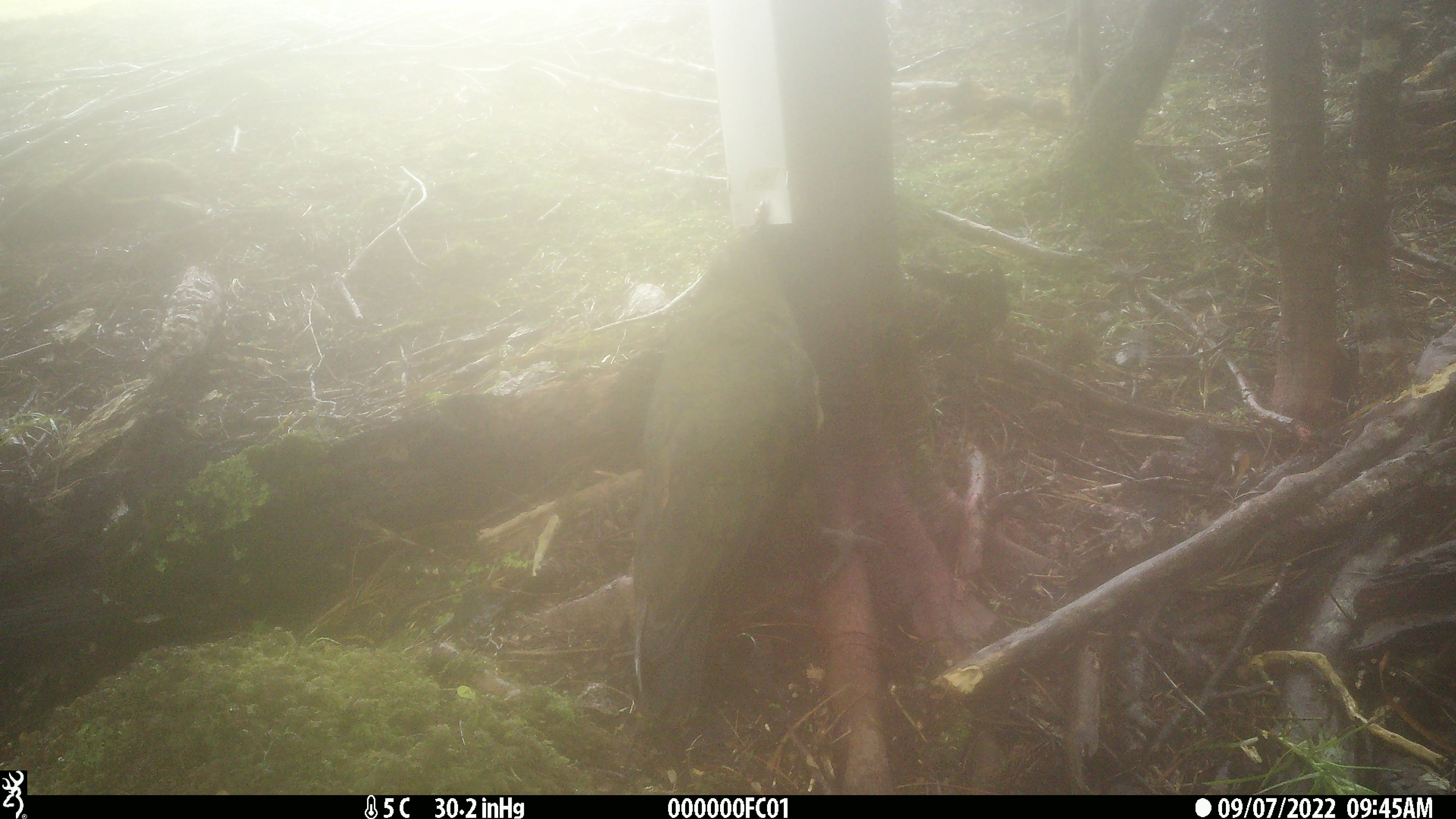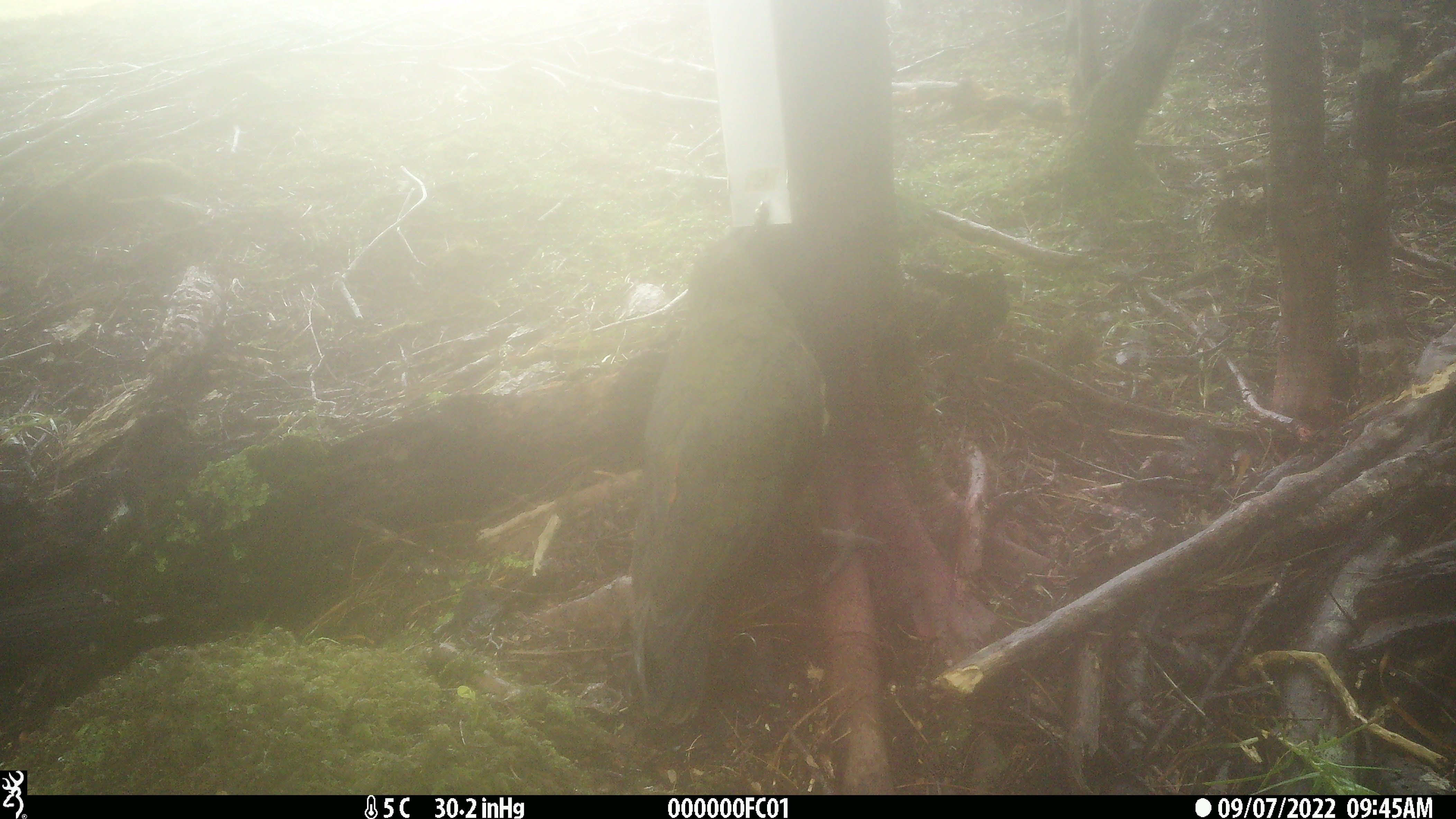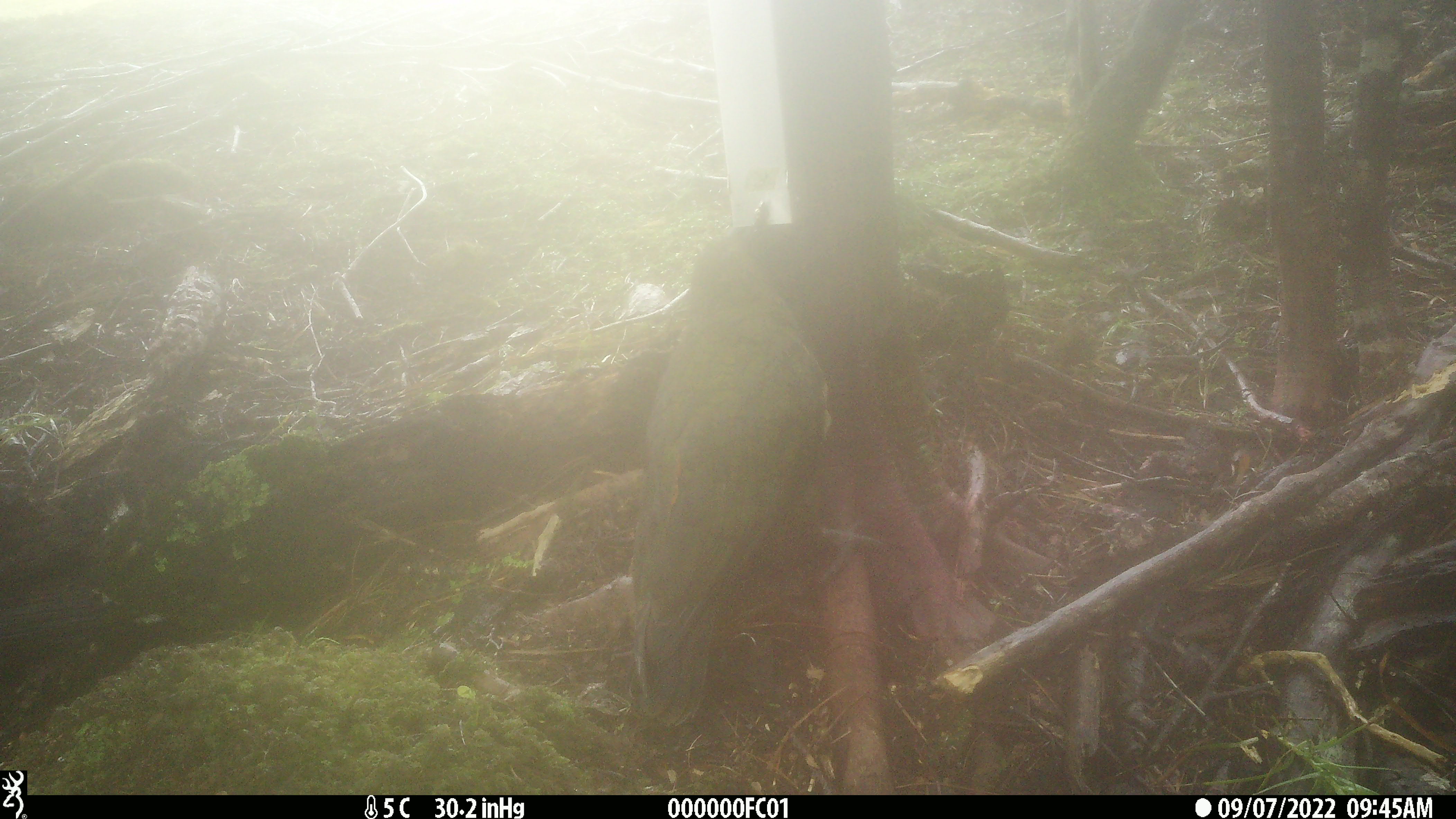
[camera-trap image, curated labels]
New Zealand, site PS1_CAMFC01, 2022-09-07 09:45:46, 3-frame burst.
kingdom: Animalia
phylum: Chordata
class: Aves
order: Psittaciformes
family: Strigopidae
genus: Nestor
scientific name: Nestor notabilis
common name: kea